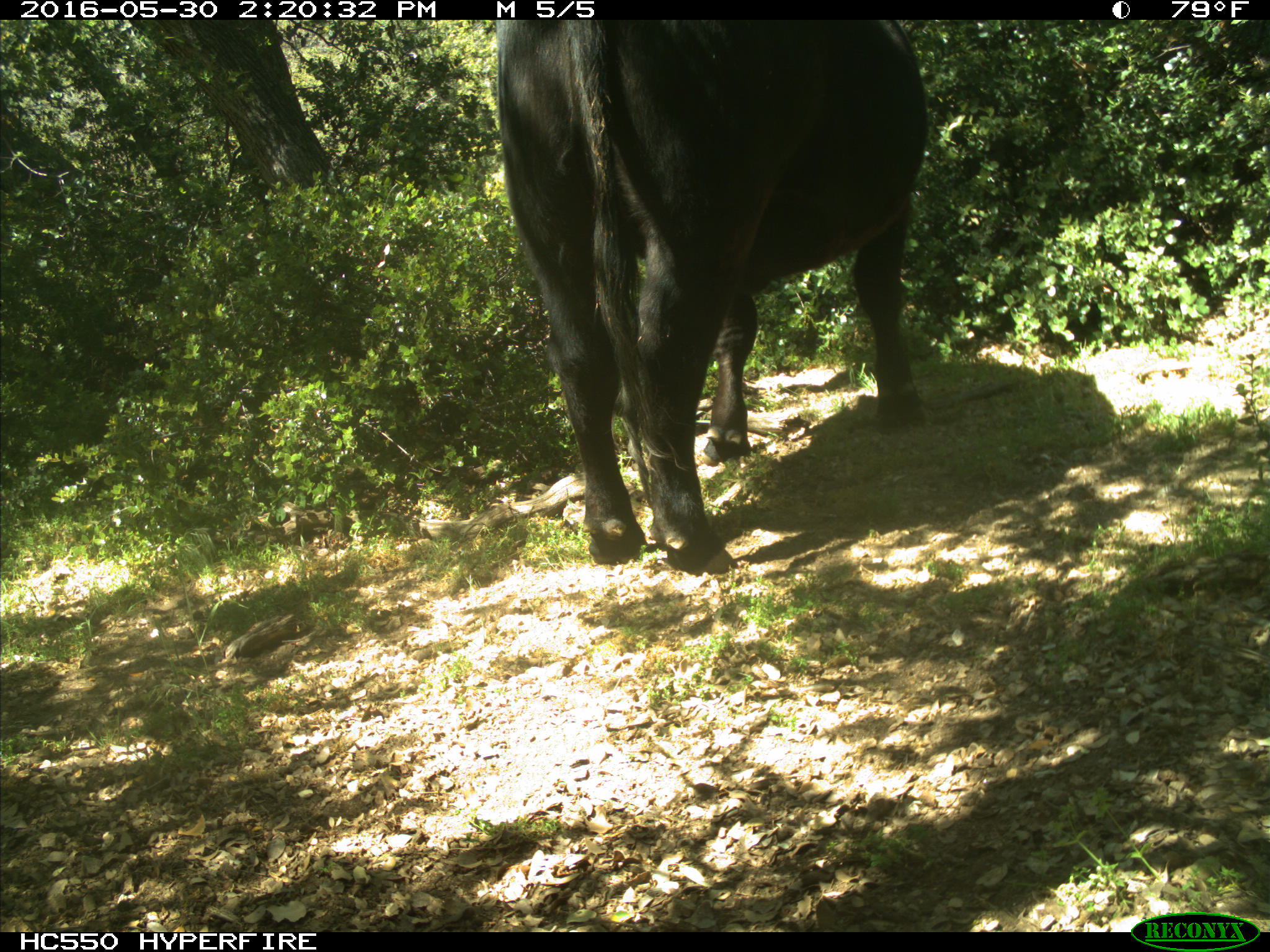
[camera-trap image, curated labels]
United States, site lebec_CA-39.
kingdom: Animalia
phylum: Chordata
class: Mammalia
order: Artiodactyla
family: Bovidae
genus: Bos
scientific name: Bos taurus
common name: domestic cow